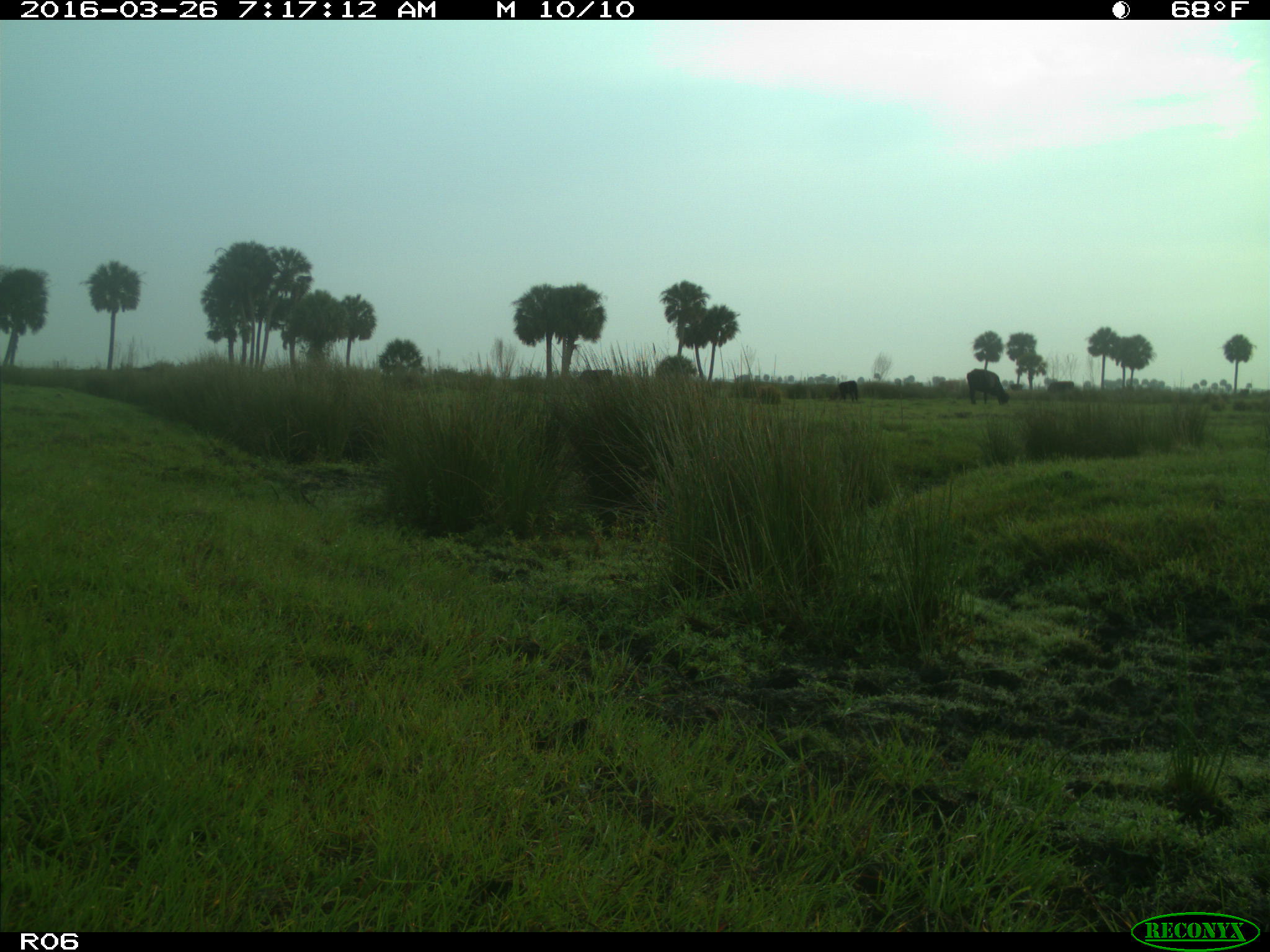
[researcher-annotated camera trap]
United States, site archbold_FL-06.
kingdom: Animalia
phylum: Chordata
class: Mammalia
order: Artiodactyla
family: Bovidae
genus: Bos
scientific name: Bos taurus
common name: domestic cow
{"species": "Bos taurus (domestic cow)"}